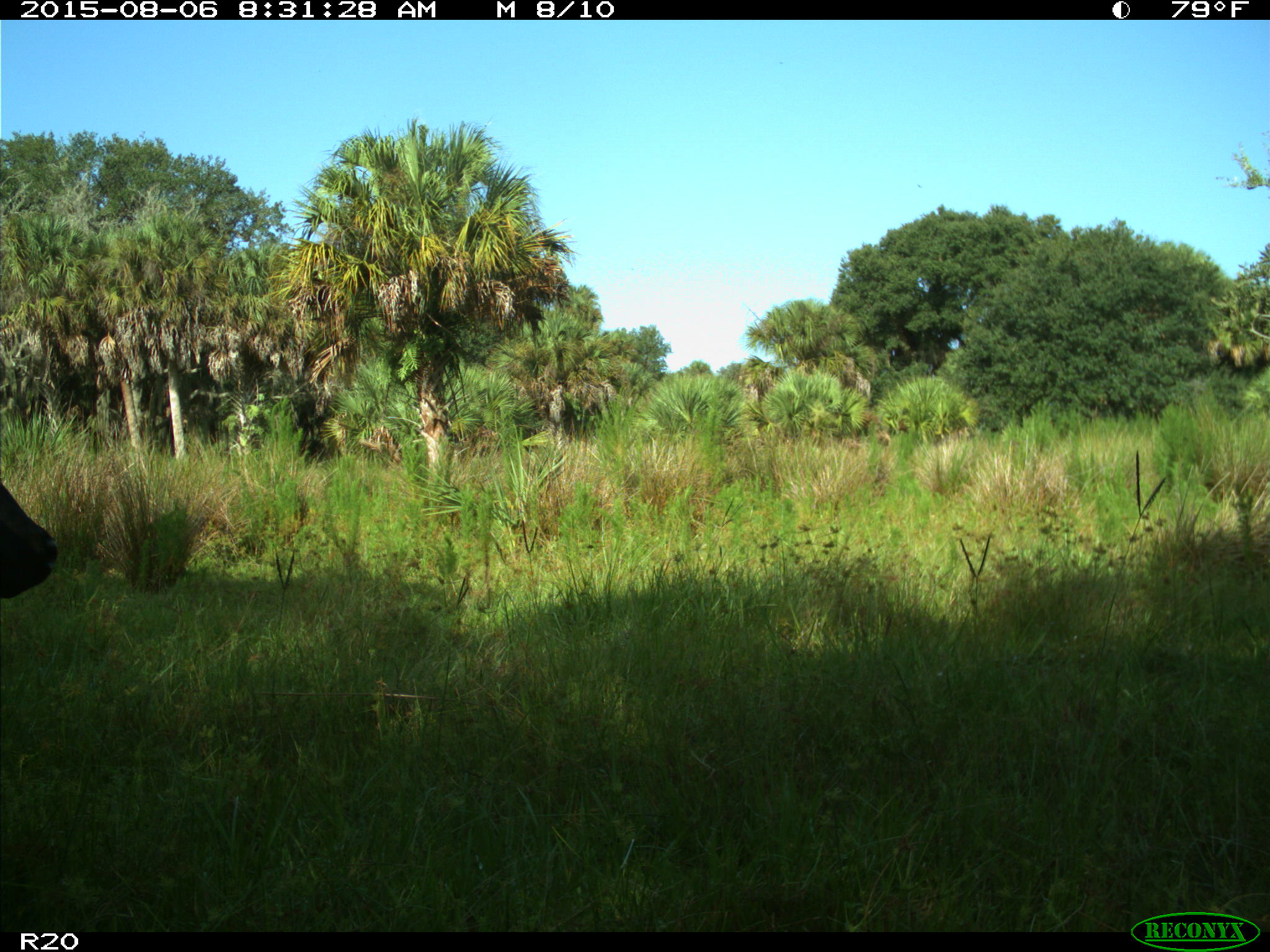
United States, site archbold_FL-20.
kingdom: Animalia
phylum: Chordata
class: Mammalia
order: Artiodactyla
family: Bovidae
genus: Bos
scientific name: Bos taurus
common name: domestic cow